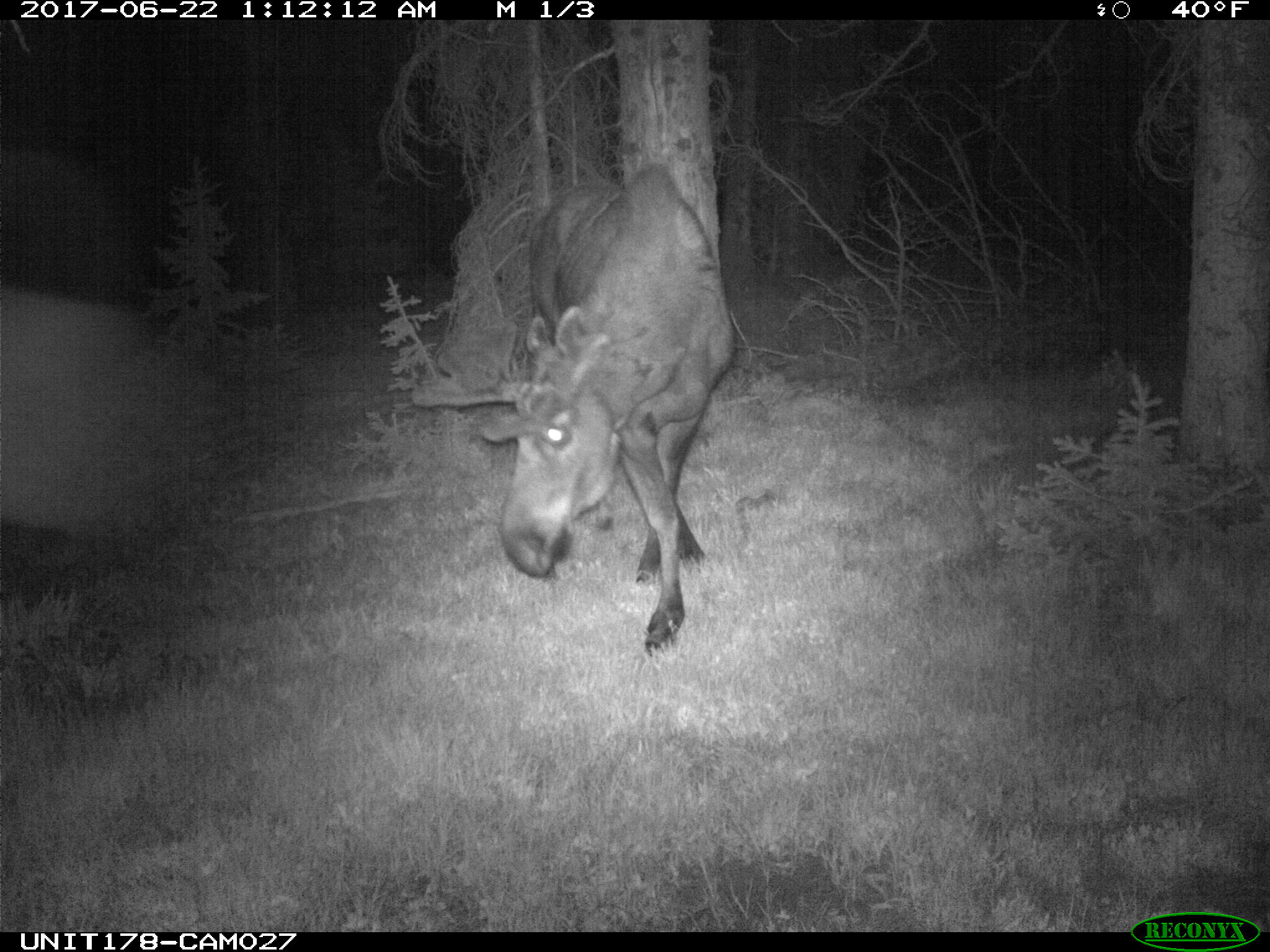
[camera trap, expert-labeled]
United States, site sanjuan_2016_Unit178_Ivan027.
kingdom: Animalia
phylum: Chordata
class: Mammalia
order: Artiodactyla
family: Cervidae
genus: Alces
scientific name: Alces alces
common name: moose